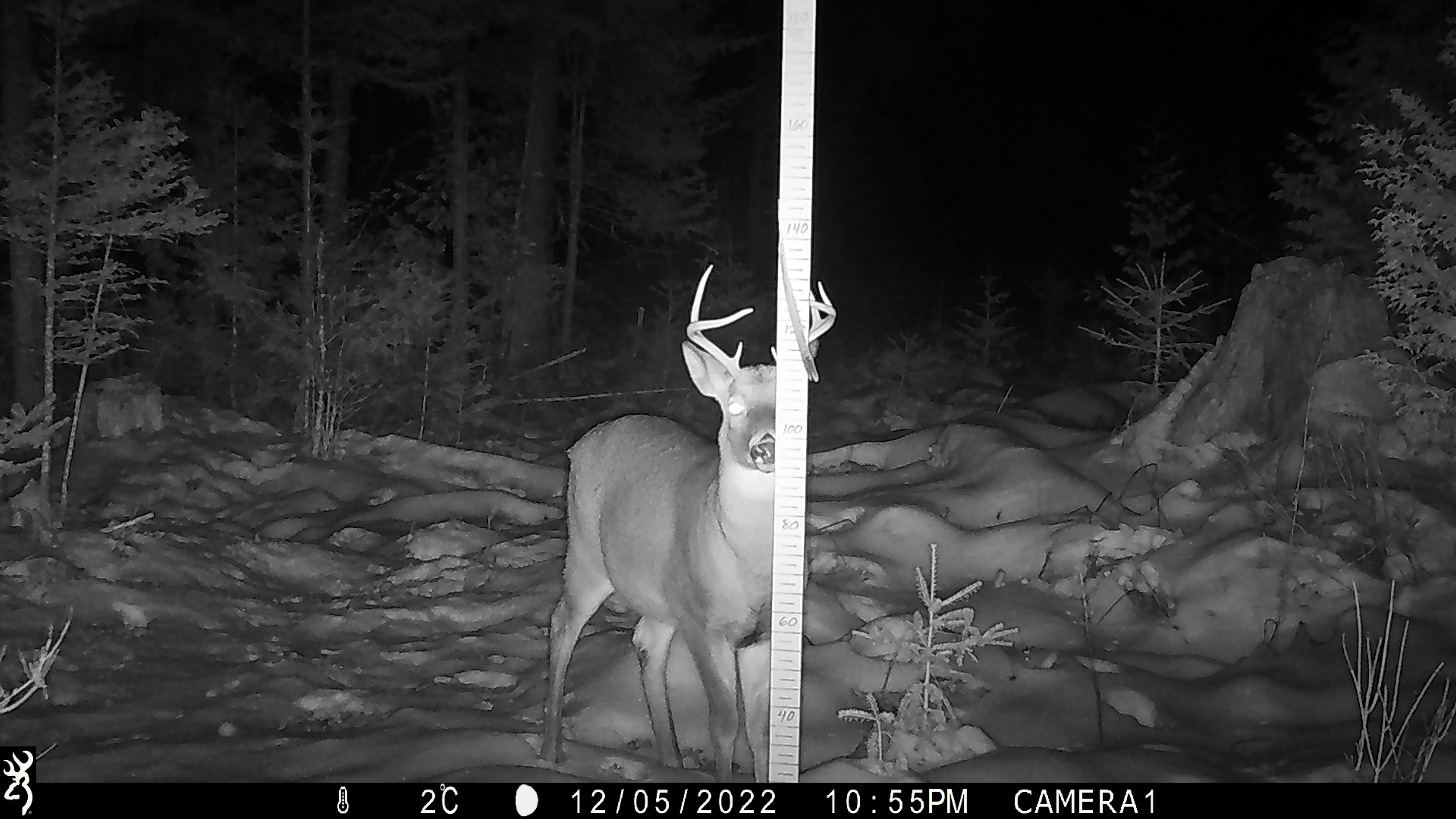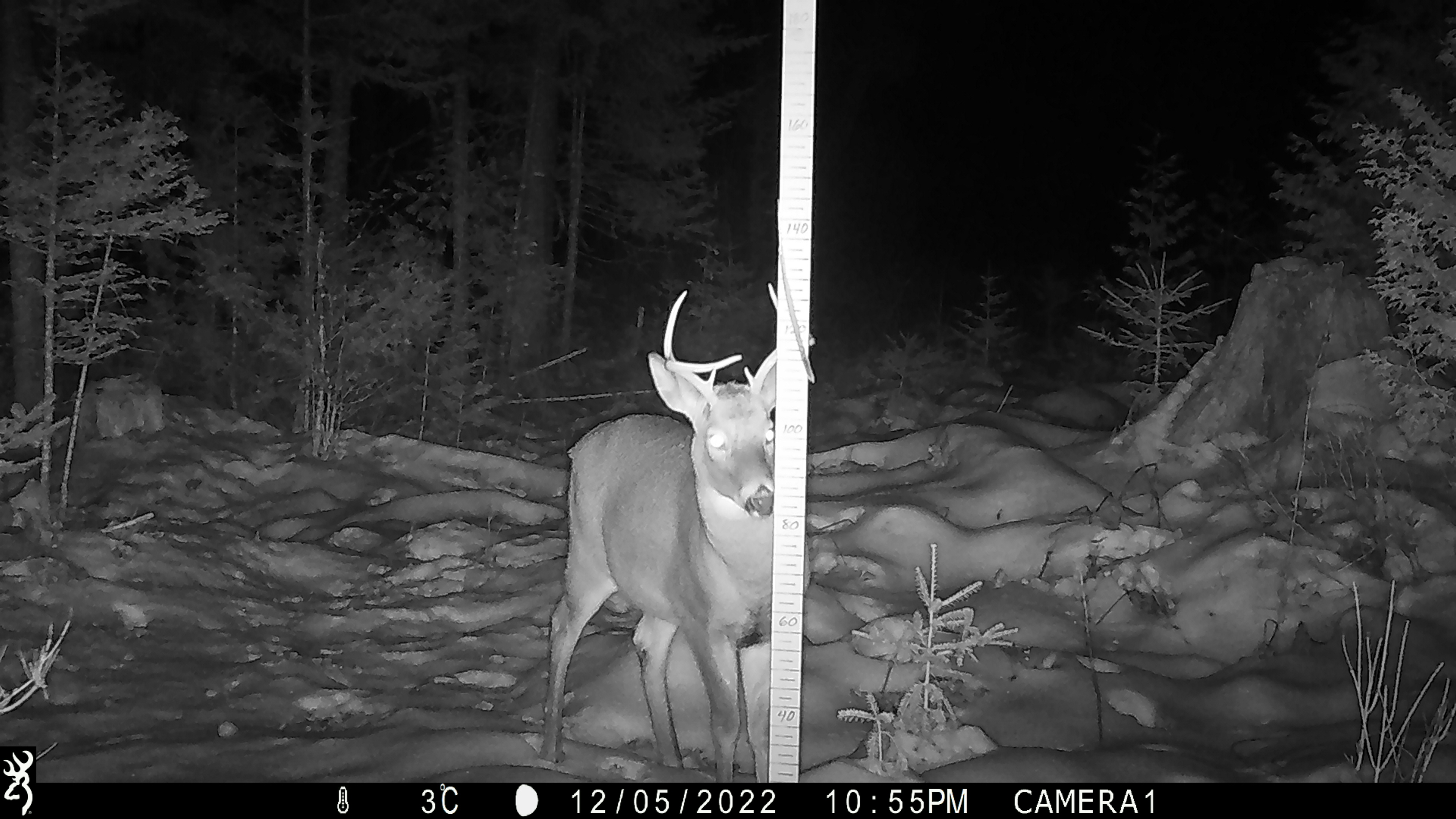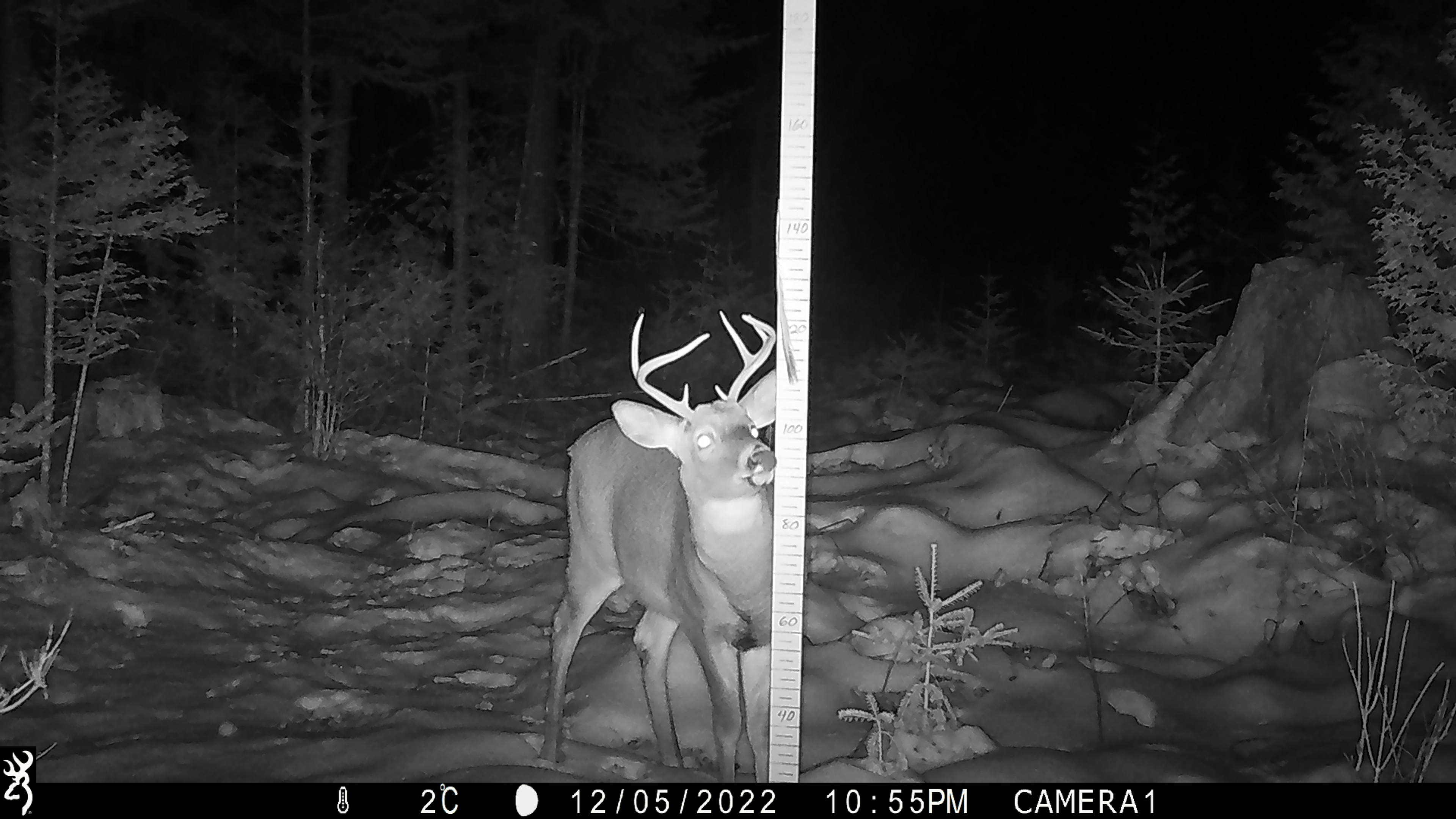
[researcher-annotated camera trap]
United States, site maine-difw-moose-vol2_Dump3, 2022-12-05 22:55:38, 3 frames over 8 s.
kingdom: Animalia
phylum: Chordata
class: Mammalia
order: Artiodactyla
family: Cervidae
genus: Odocoileus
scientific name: Odocoileus virginianus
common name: white-tailed deer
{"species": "white-tailed deer (Odocoileus virginianus)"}